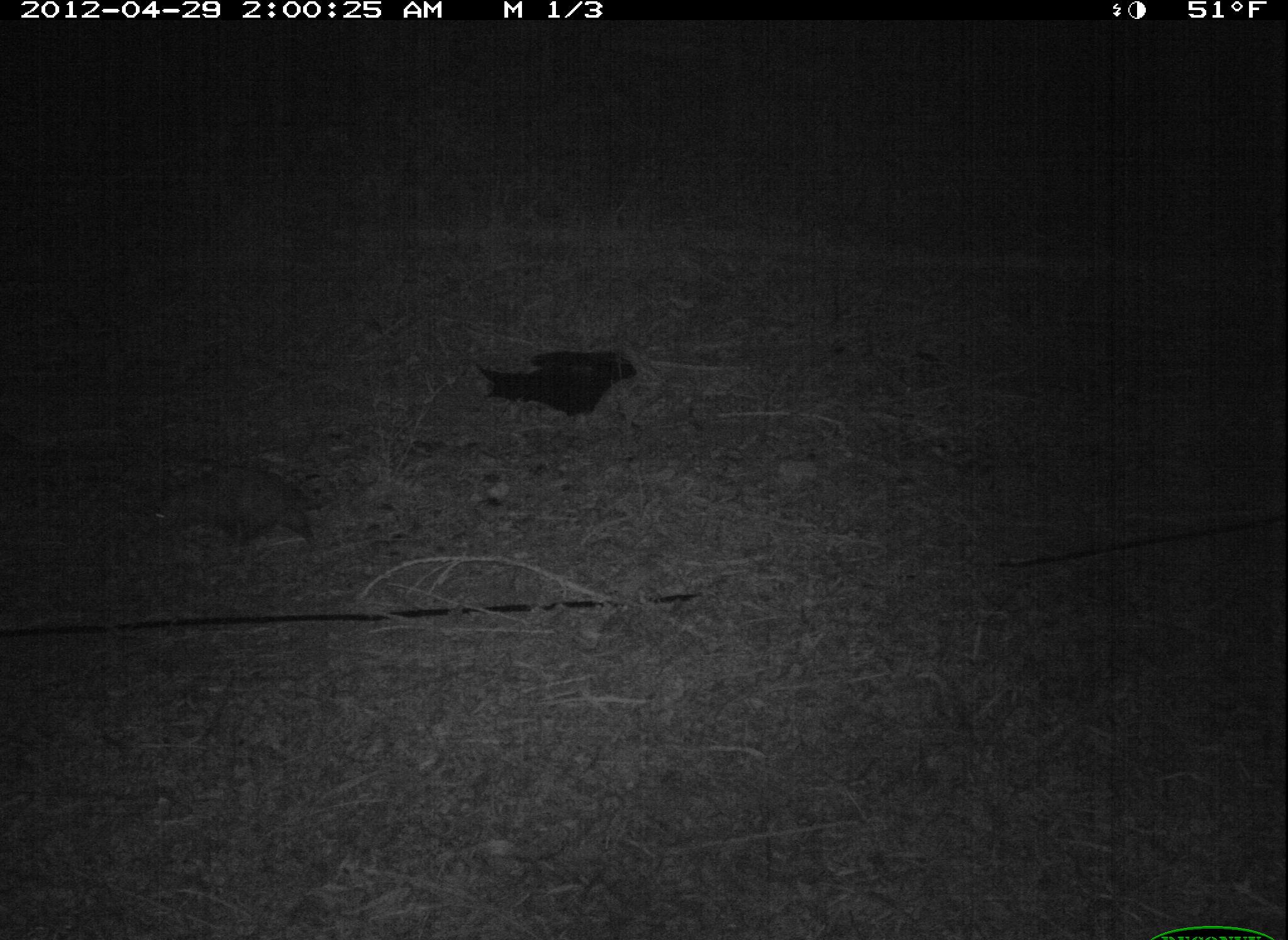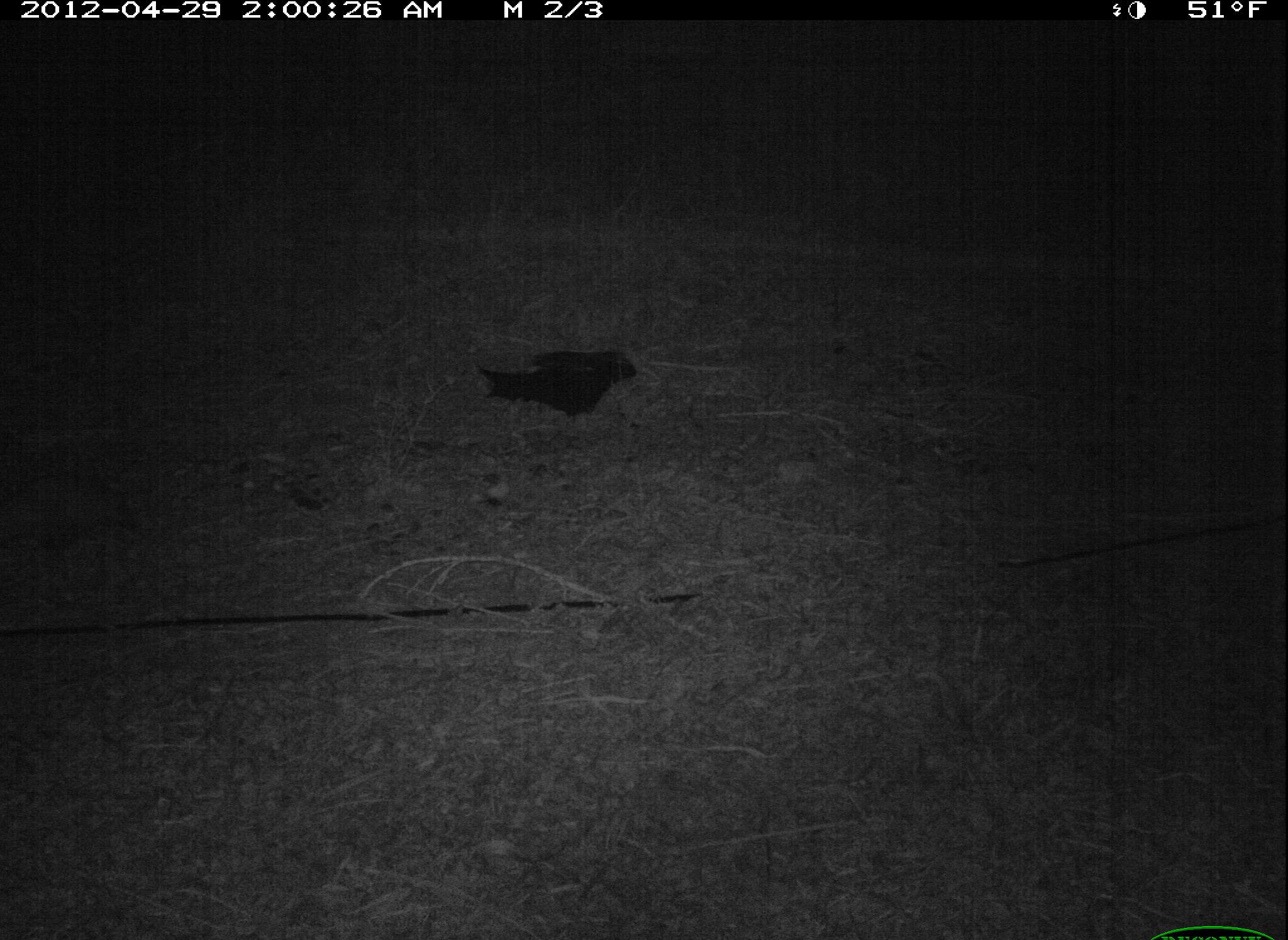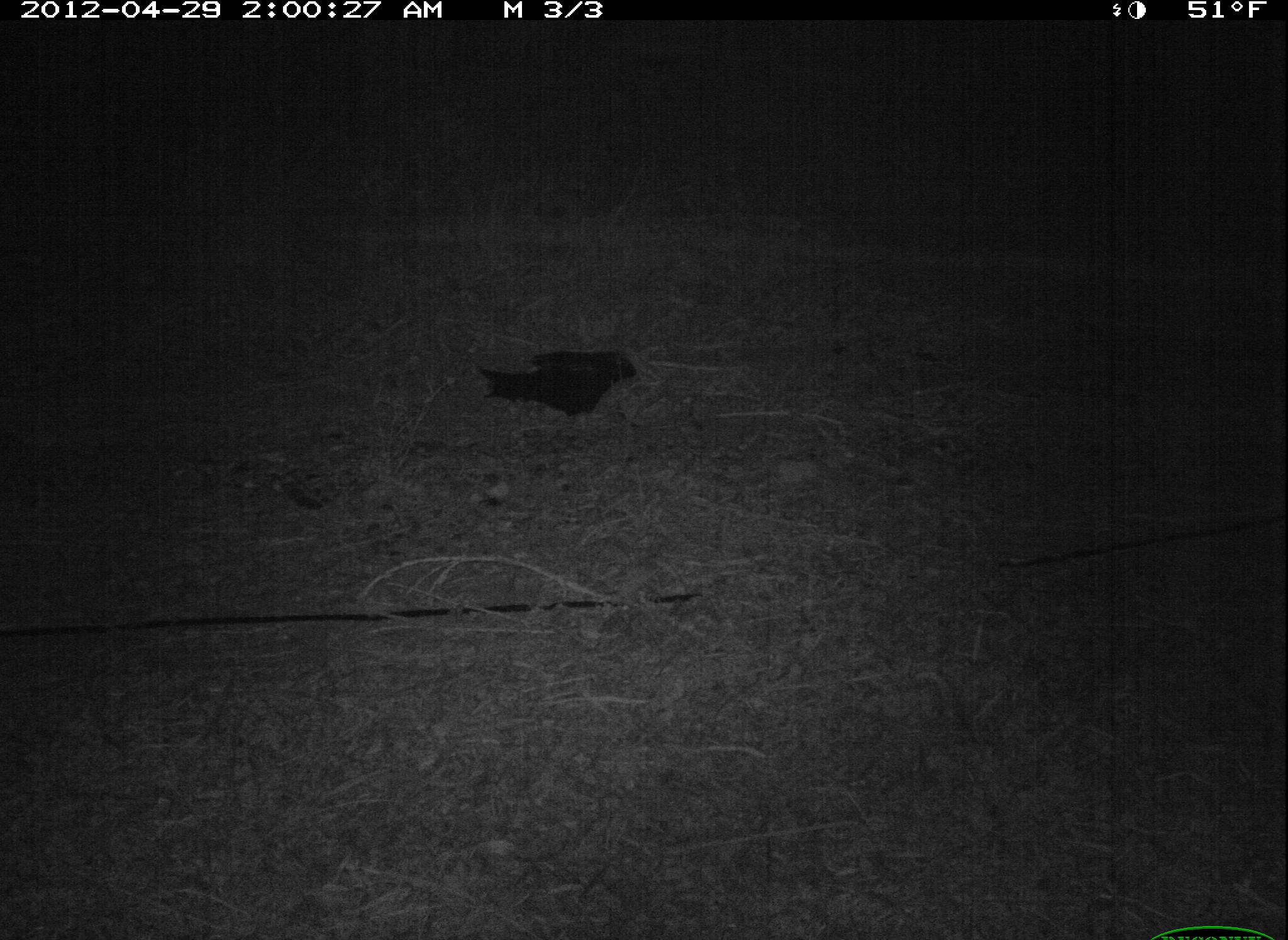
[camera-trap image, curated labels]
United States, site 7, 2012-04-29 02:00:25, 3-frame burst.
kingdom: Animalia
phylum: Chordata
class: Mammalia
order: Didelphimorphia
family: Didelphidae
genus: Didelphis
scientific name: Didelphis virginiana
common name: virginia opossum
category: opossum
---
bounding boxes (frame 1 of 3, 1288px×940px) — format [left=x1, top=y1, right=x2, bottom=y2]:
opossum: [left=149, top=460, right=336, bottom=560]